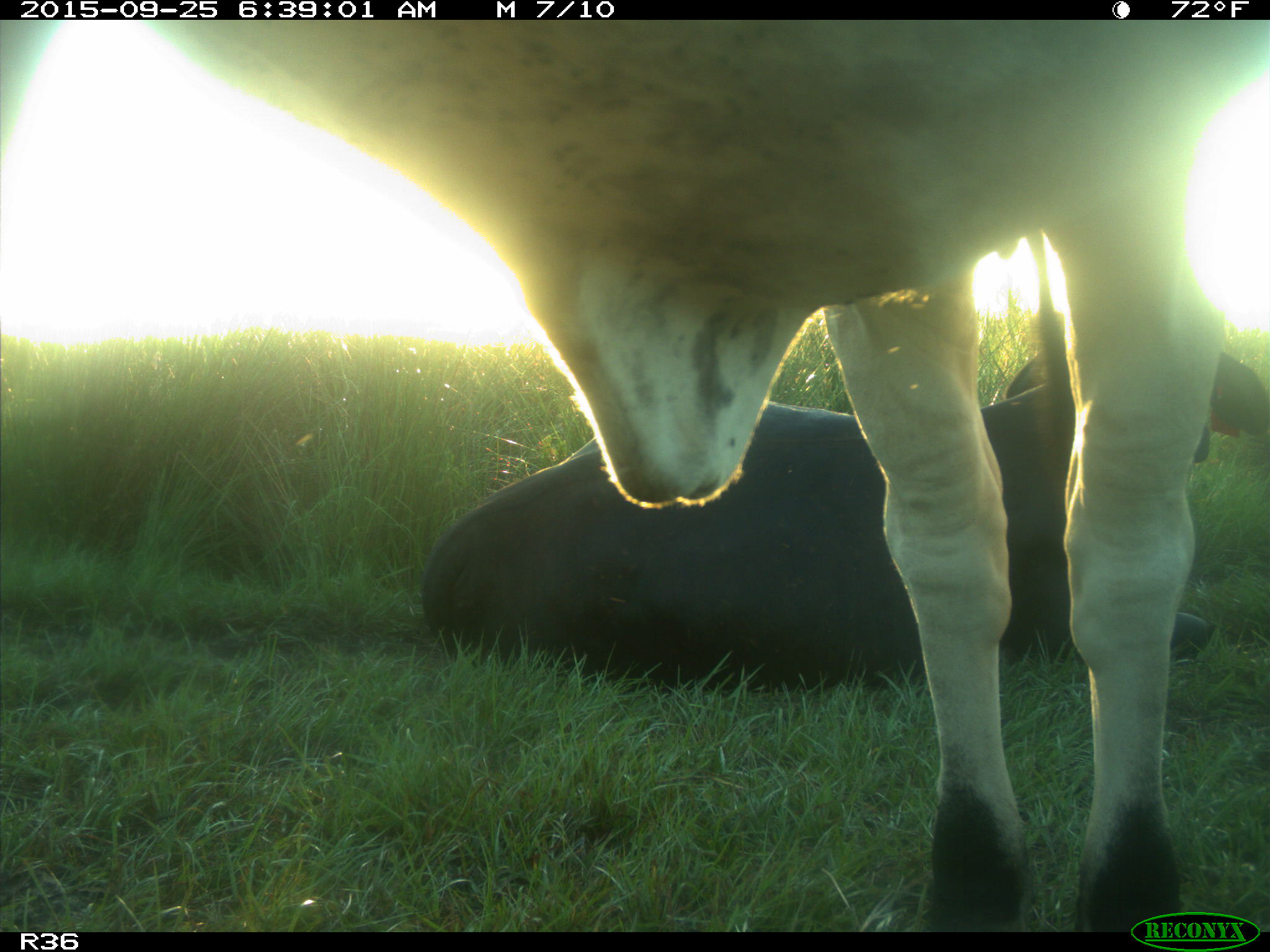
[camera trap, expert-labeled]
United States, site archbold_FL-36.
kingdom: Animalia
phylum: Chordata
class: Mammalia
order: Artiodactyla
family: Bovidae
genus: Bos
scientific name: Bos taurus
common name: domestic cow